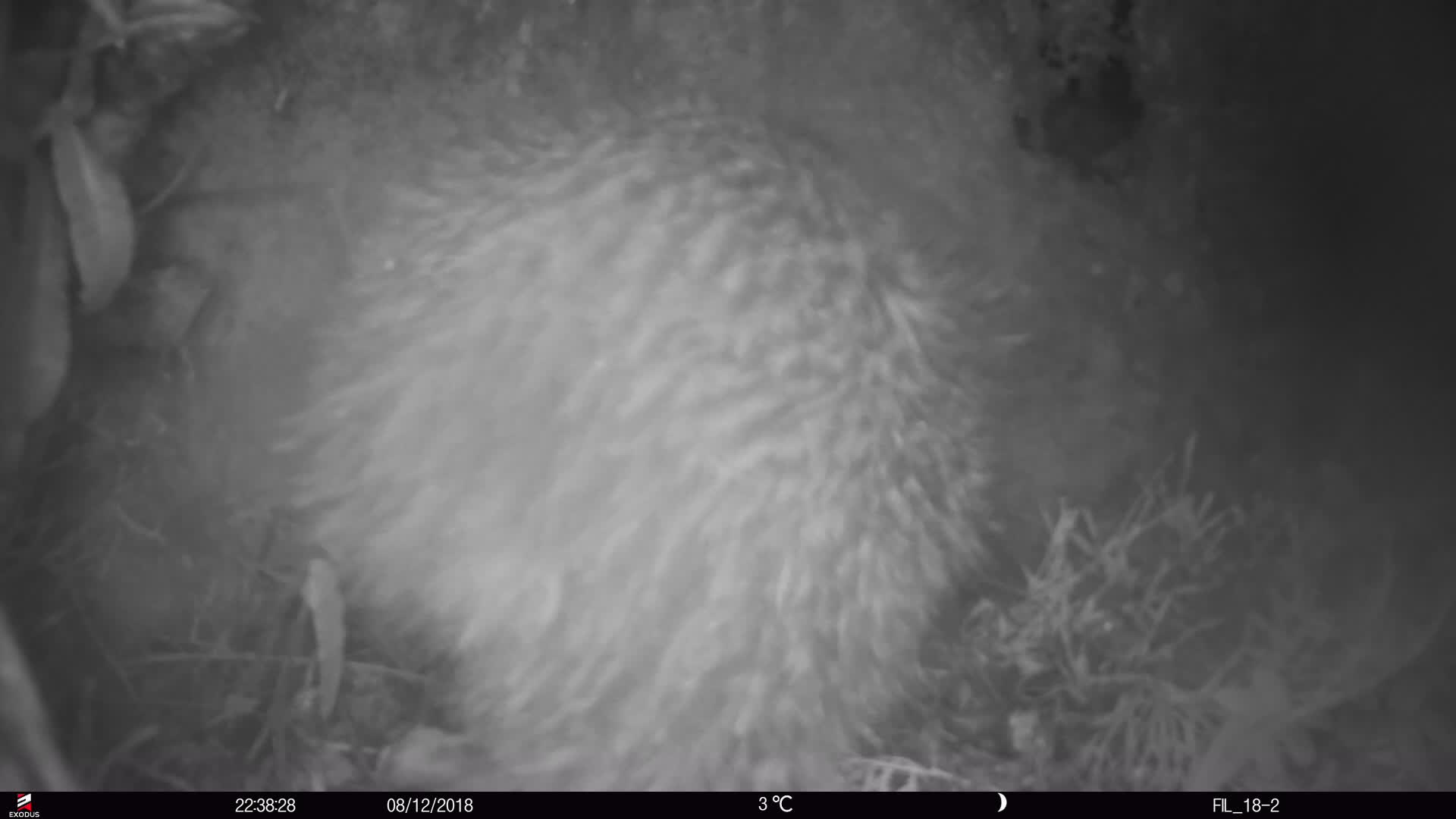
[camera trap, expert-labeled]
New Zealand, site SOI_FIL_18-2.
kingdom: Animalia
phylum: Chordata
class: Aves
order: Apterygiformes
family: Apterygidae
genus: Apteryx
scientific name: Apteryx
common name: kiwi